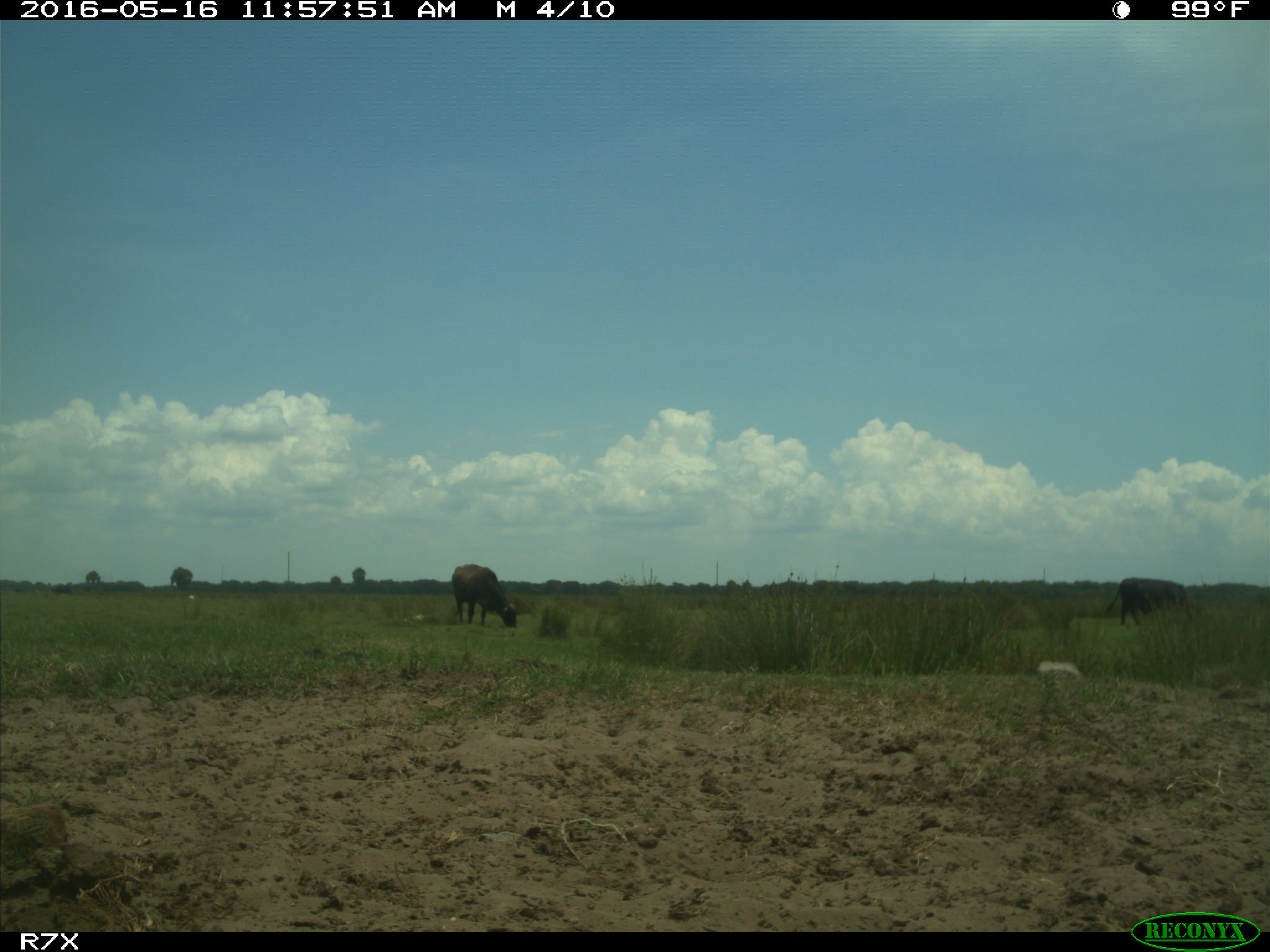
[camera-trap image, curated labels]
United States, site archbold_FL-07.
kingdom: Animalia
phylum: Chordata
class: Mammalia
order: Artiodactyla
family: Bovidae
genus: Bos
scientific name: Bos taurus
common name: domestic cow